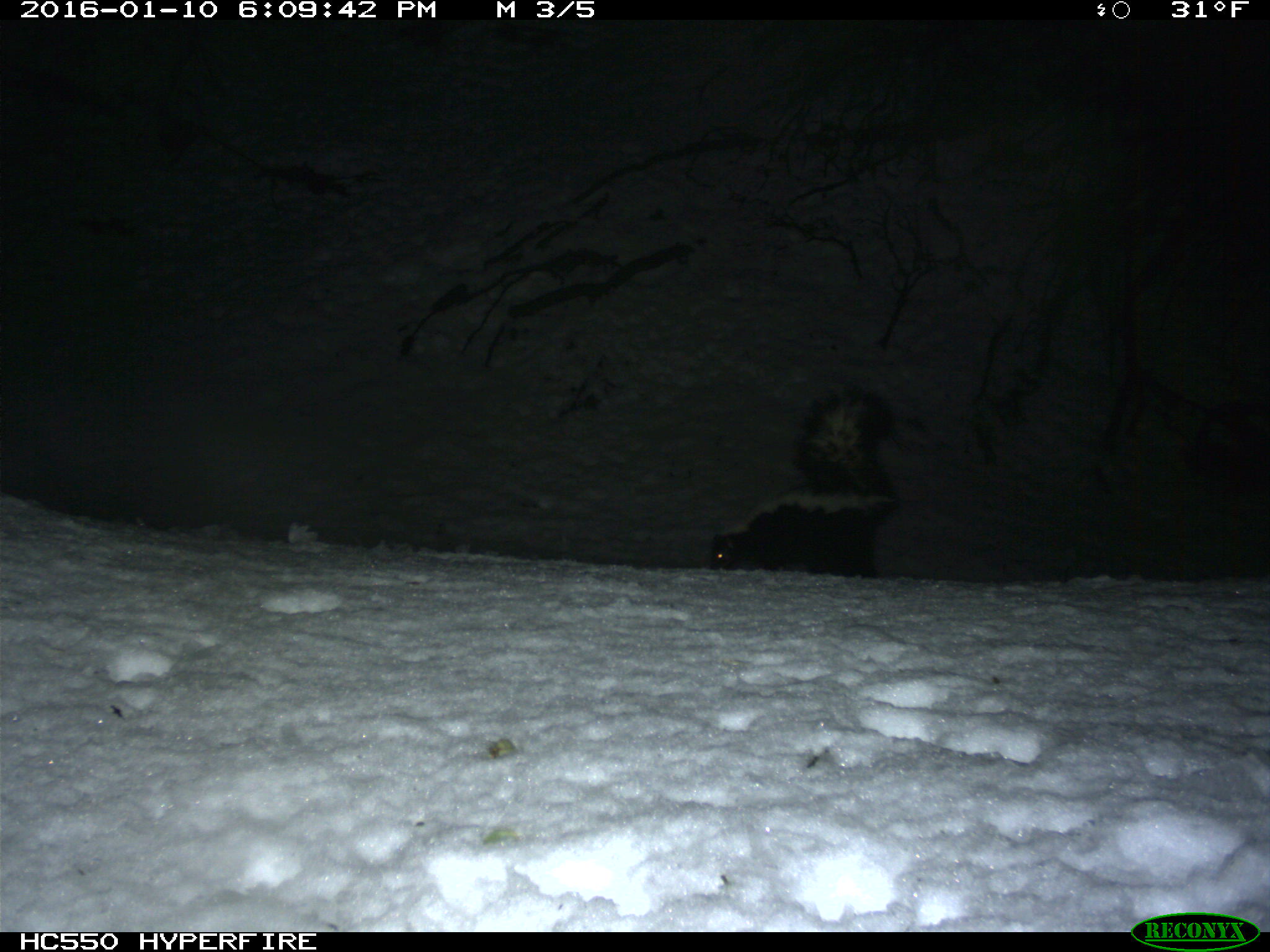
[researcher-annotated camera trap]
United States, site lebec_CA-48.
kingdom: Animalia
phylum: Chordata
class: Mammalia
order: Carnivora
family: Mephitidae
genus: Mephitis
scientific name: Mephitis mephitis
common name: striped skunk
Mephitis mephitis (striped skunk).